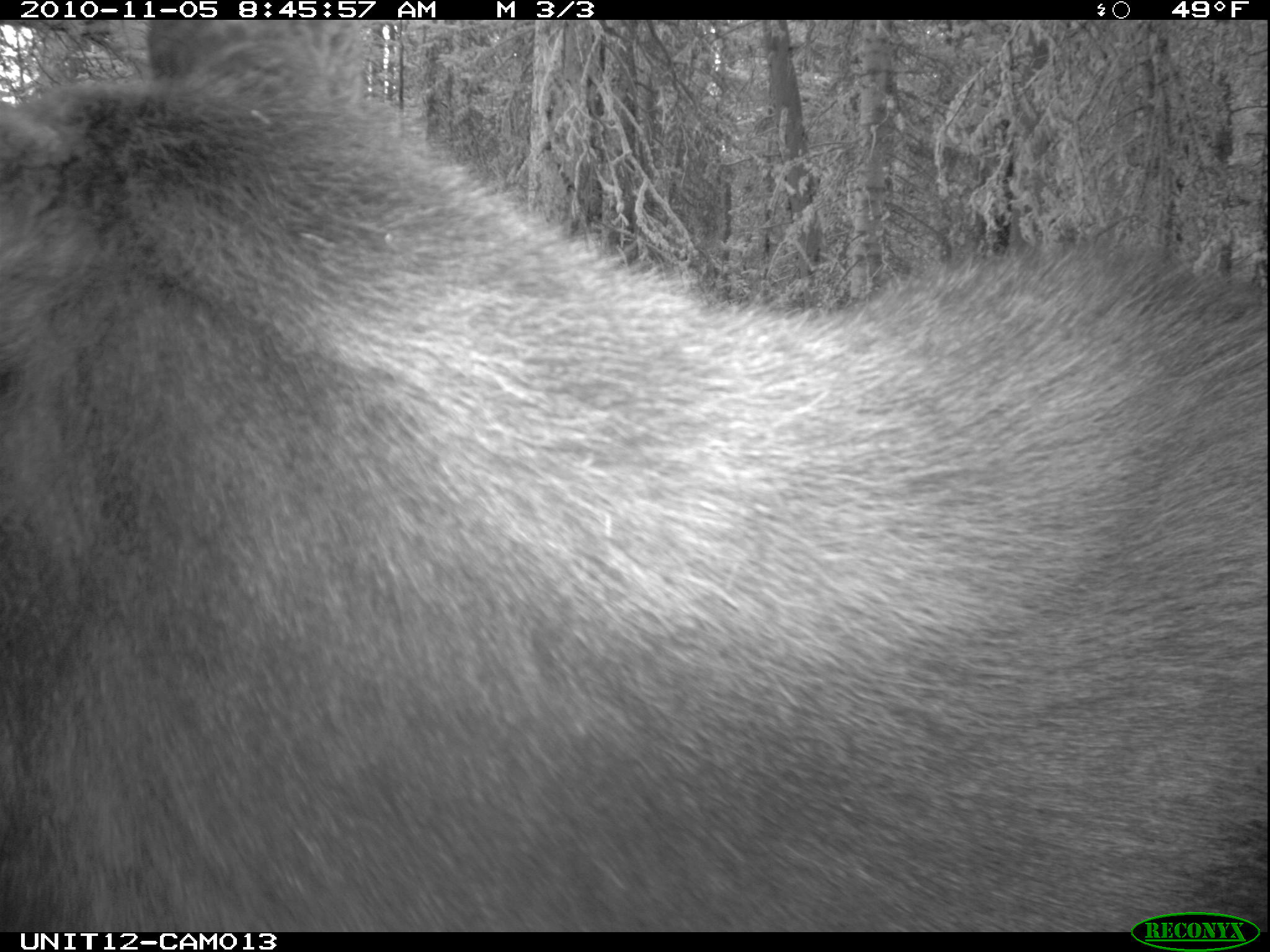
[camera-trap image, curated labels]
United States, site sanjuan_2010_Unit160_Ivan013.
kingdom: Animalia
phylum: Chordata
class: Mammalia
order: Artiodactyla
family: Cervidae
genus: Alces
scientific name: Alces alces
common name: moose